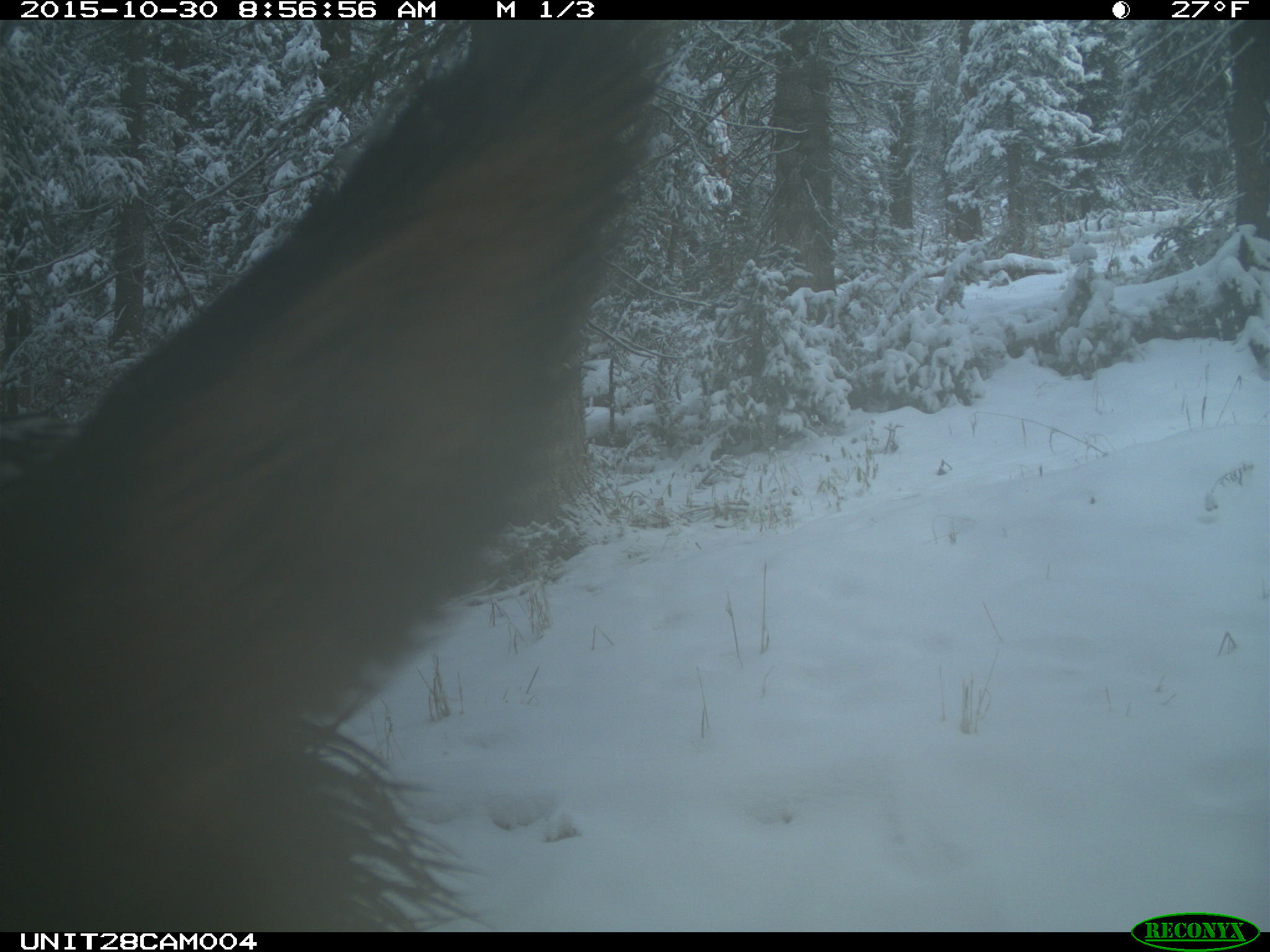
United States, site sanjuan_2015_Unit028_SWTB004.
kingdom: Animalia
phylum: Chordata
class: Mammalia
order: Artiodactyla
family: Cervidae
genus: Cervus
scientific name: Cervus elaphus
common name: red deer